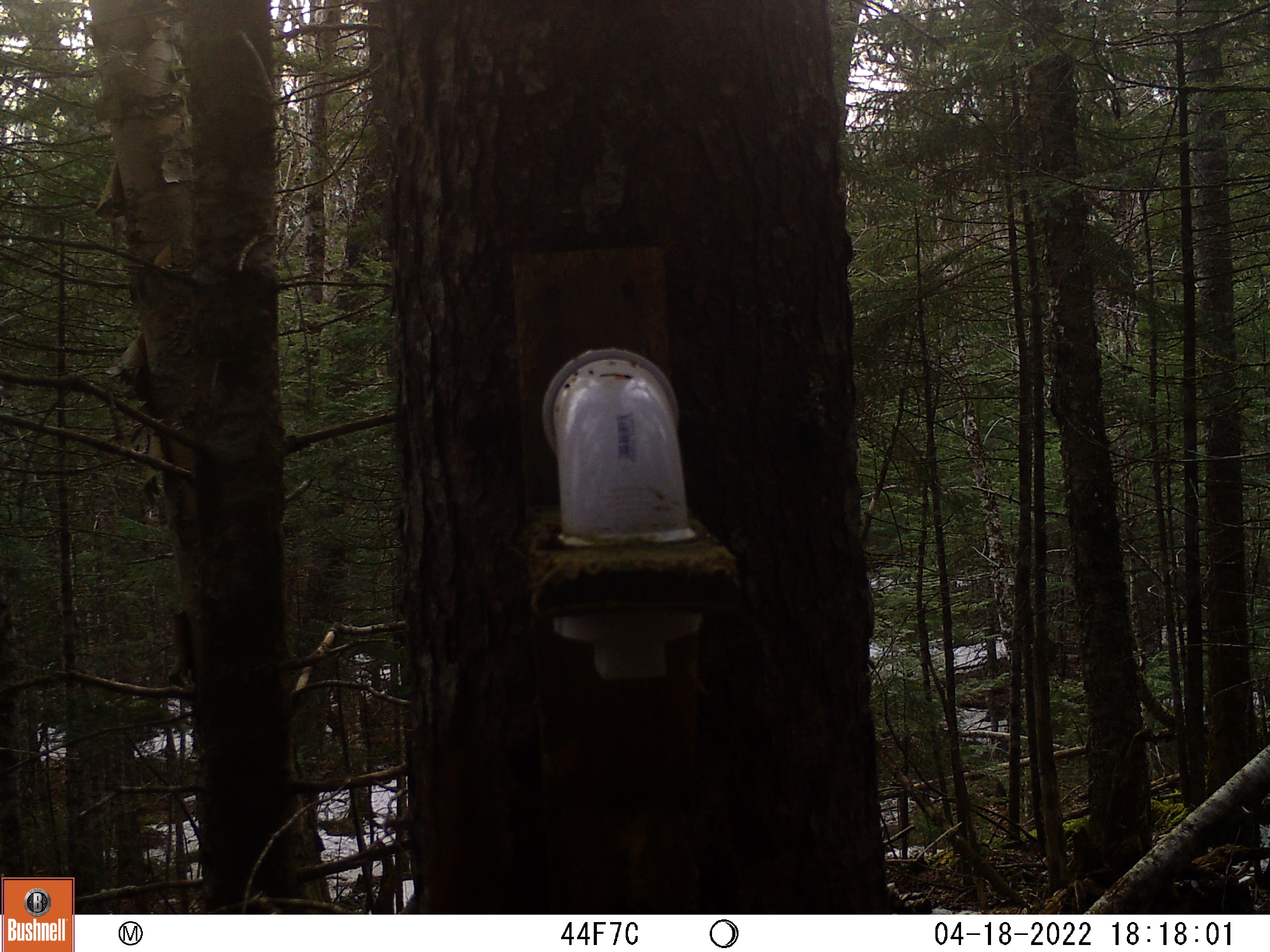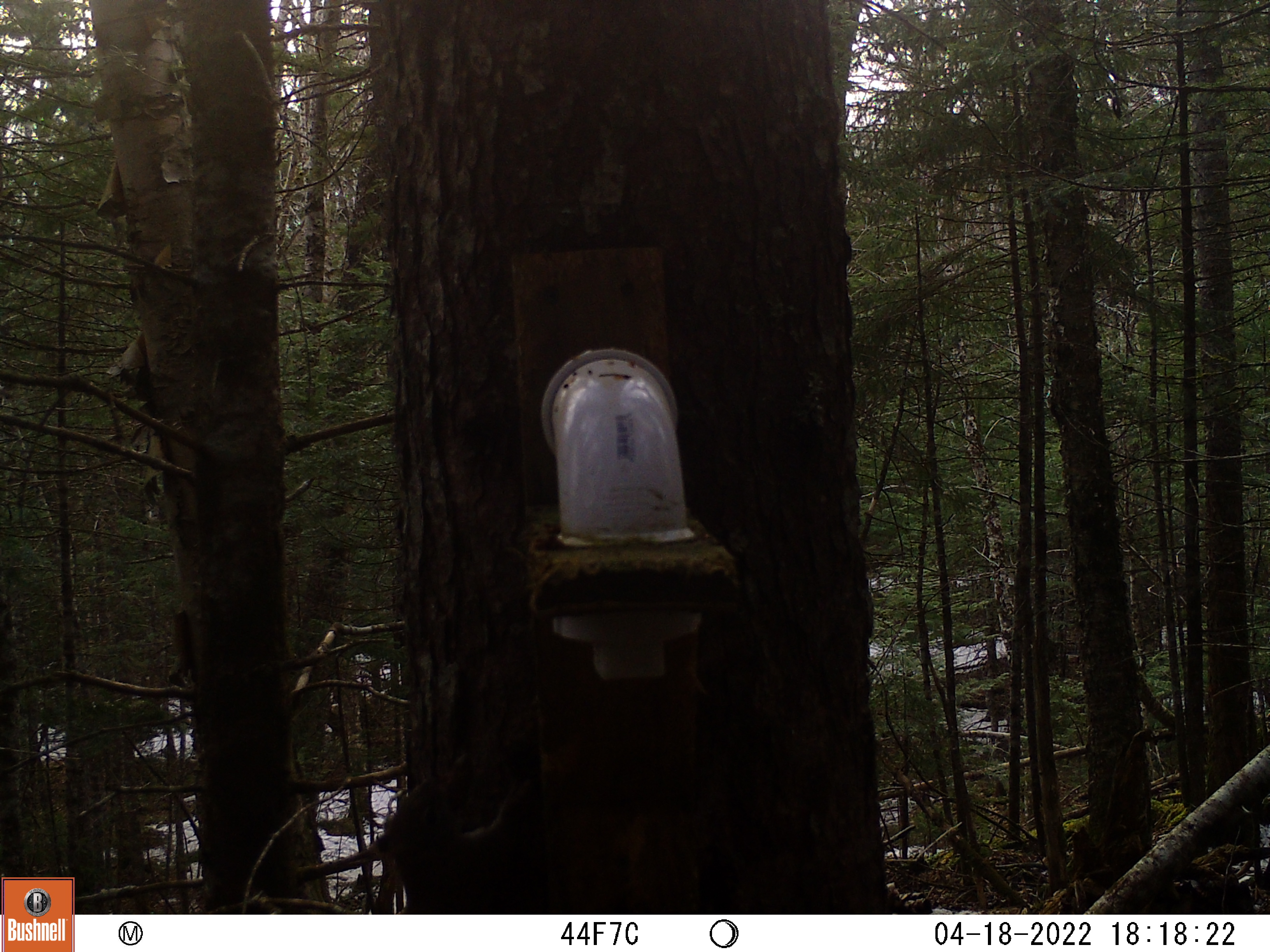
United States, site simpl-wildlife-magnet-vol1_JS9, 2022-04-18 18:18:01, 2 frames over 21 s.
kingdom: Animalia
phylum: Chordata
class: Mammalia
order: Rodentia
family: Sciuridae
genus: Tamiasciurus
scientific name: Tamiasciurus hudsonicus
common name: red squirrel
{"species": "red squirrel (Tamiasciurus hudsonicus)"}